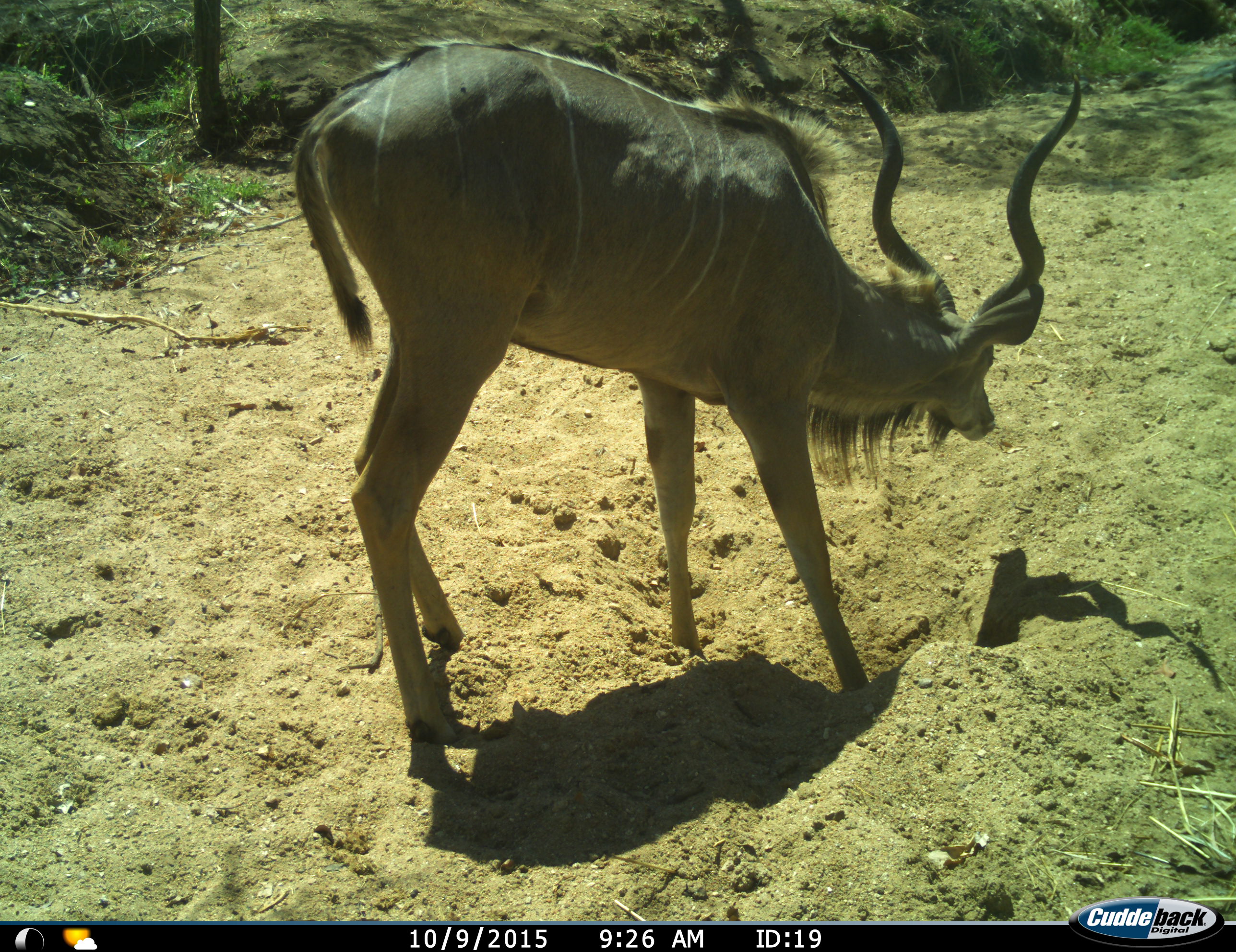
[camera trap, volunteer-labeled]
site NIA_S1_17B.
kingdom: Animalia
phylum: Chordata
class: Mammalia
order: Artiodactyla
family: Bovidae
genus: Tragelaphus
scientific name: Tragelaphus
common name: kudu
Kudu (Tragelaphus), count 1. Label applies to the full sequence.